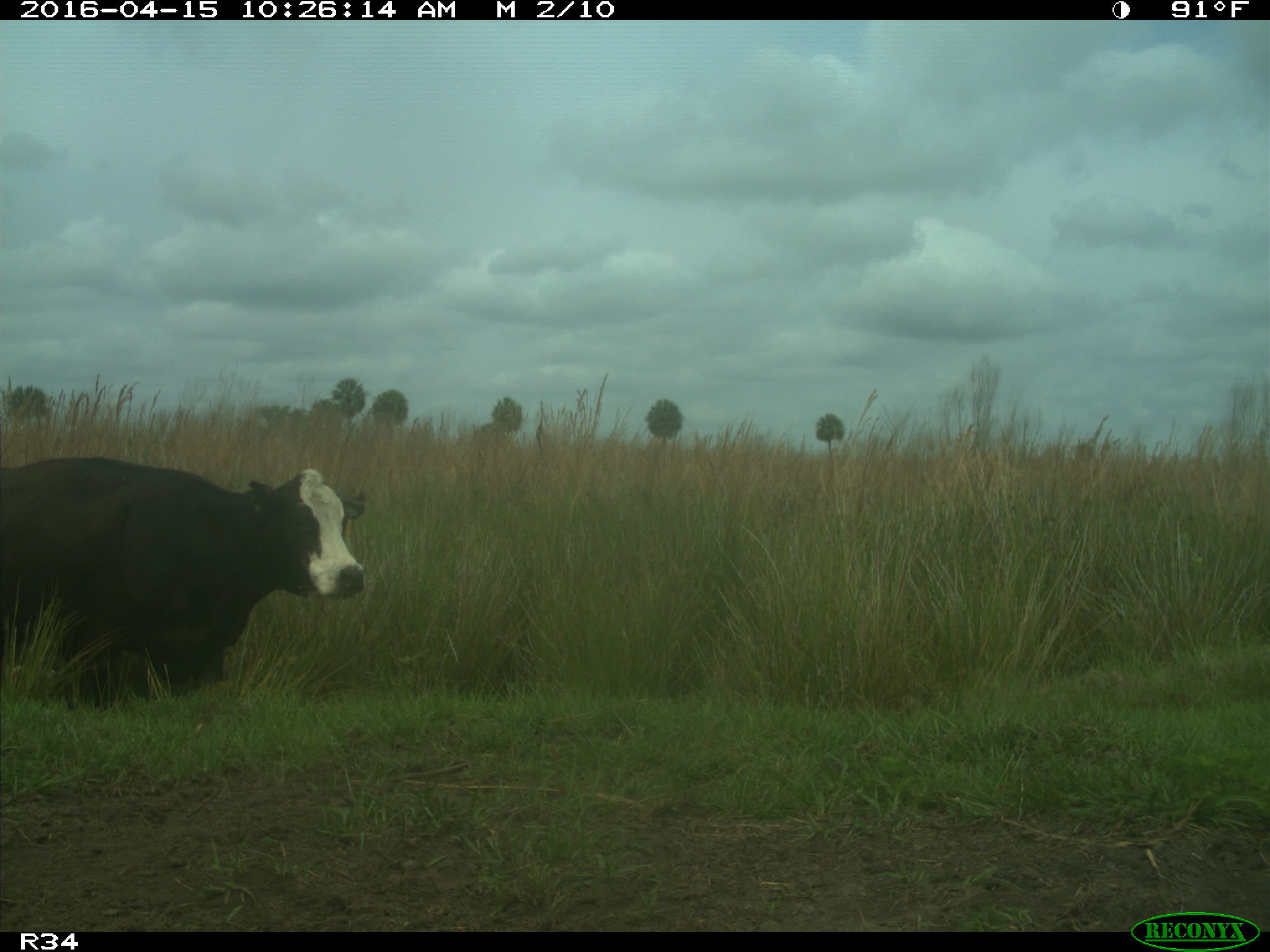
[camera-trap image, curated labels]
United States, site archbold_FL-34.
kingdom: Animalia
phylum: Chordata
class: Mammalia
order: Artiodactyla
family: Bovidae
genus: Bos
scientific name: Bos taurus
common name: domestic cow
Bos taurus (domestic cow).